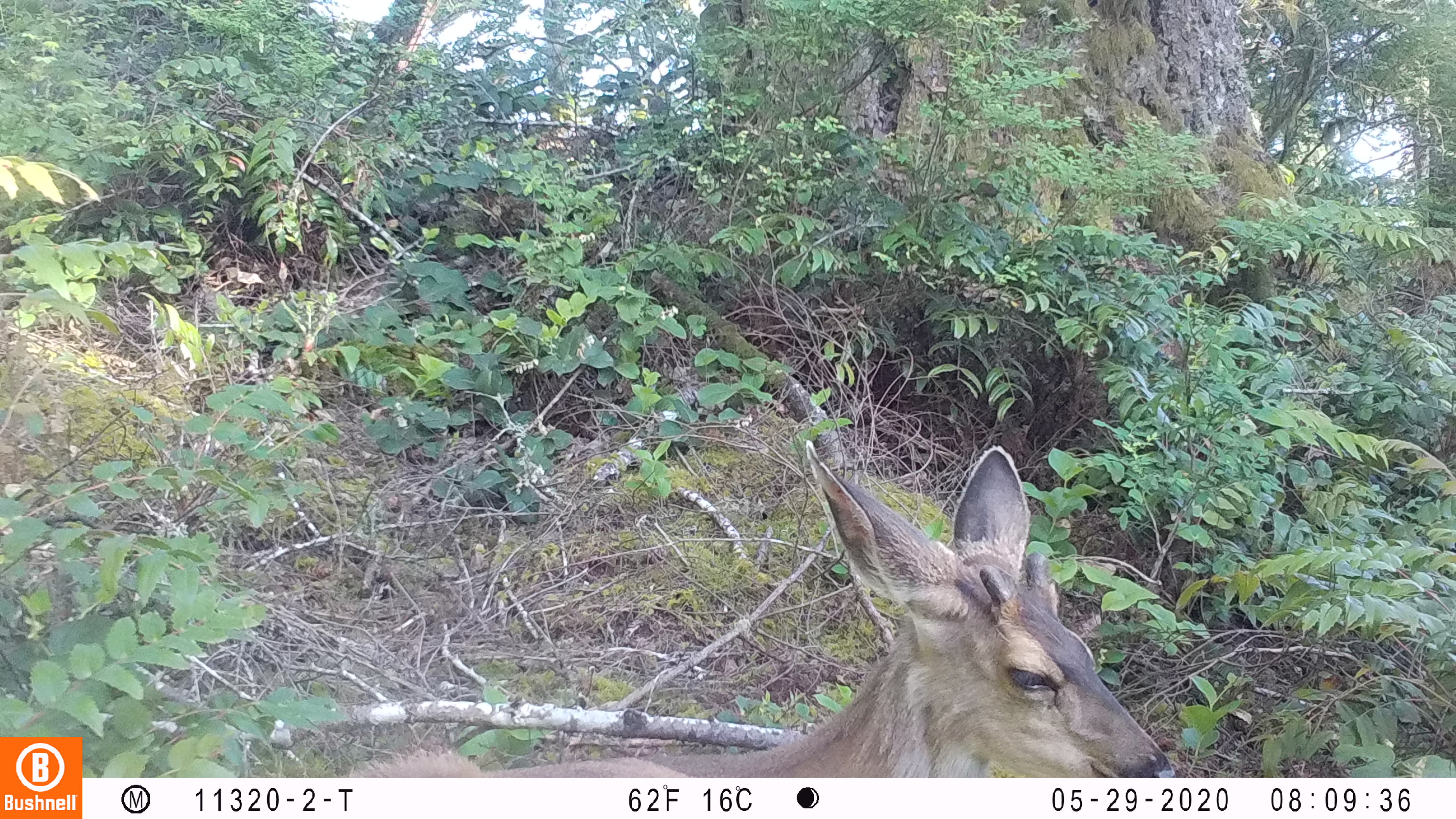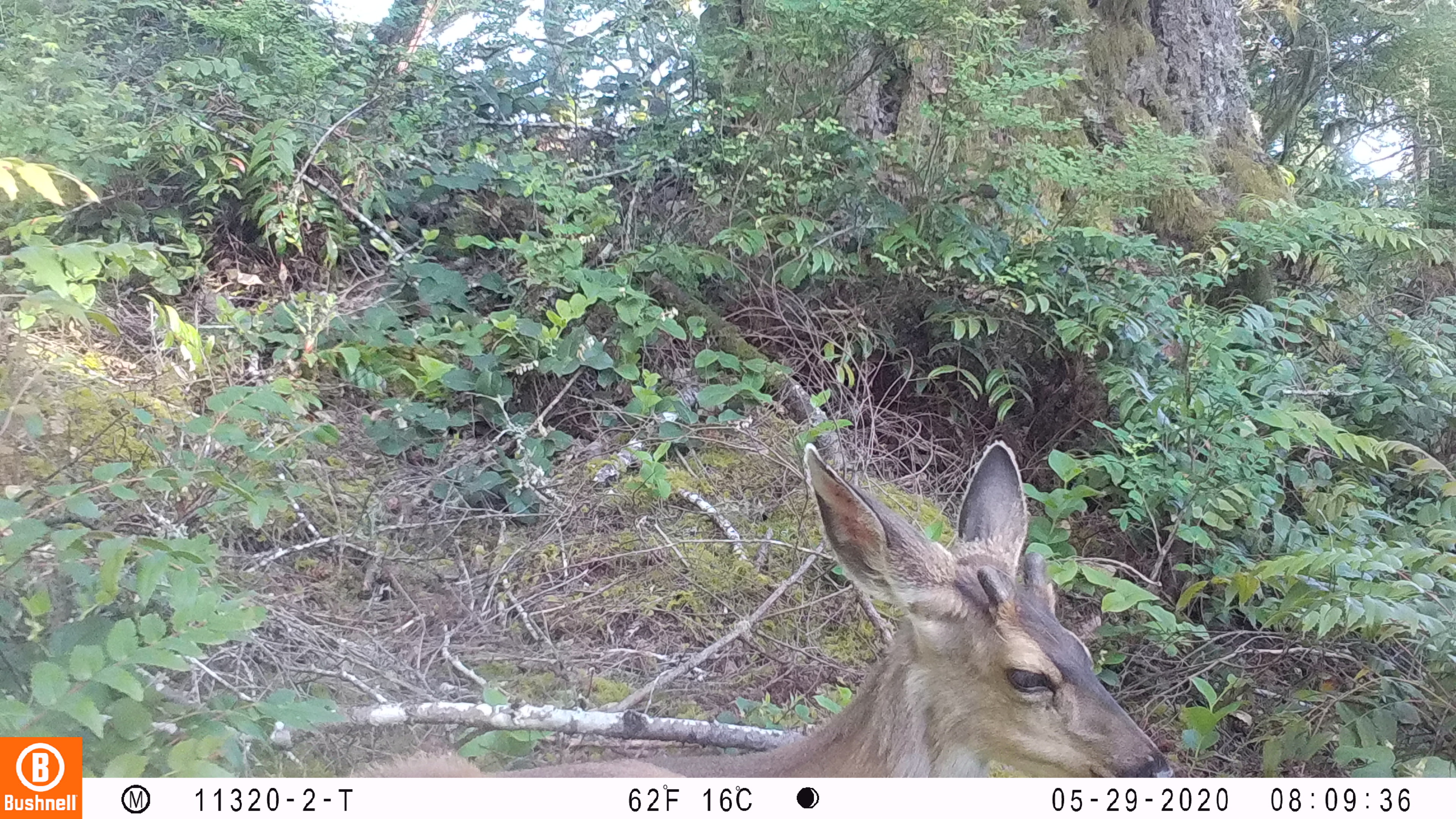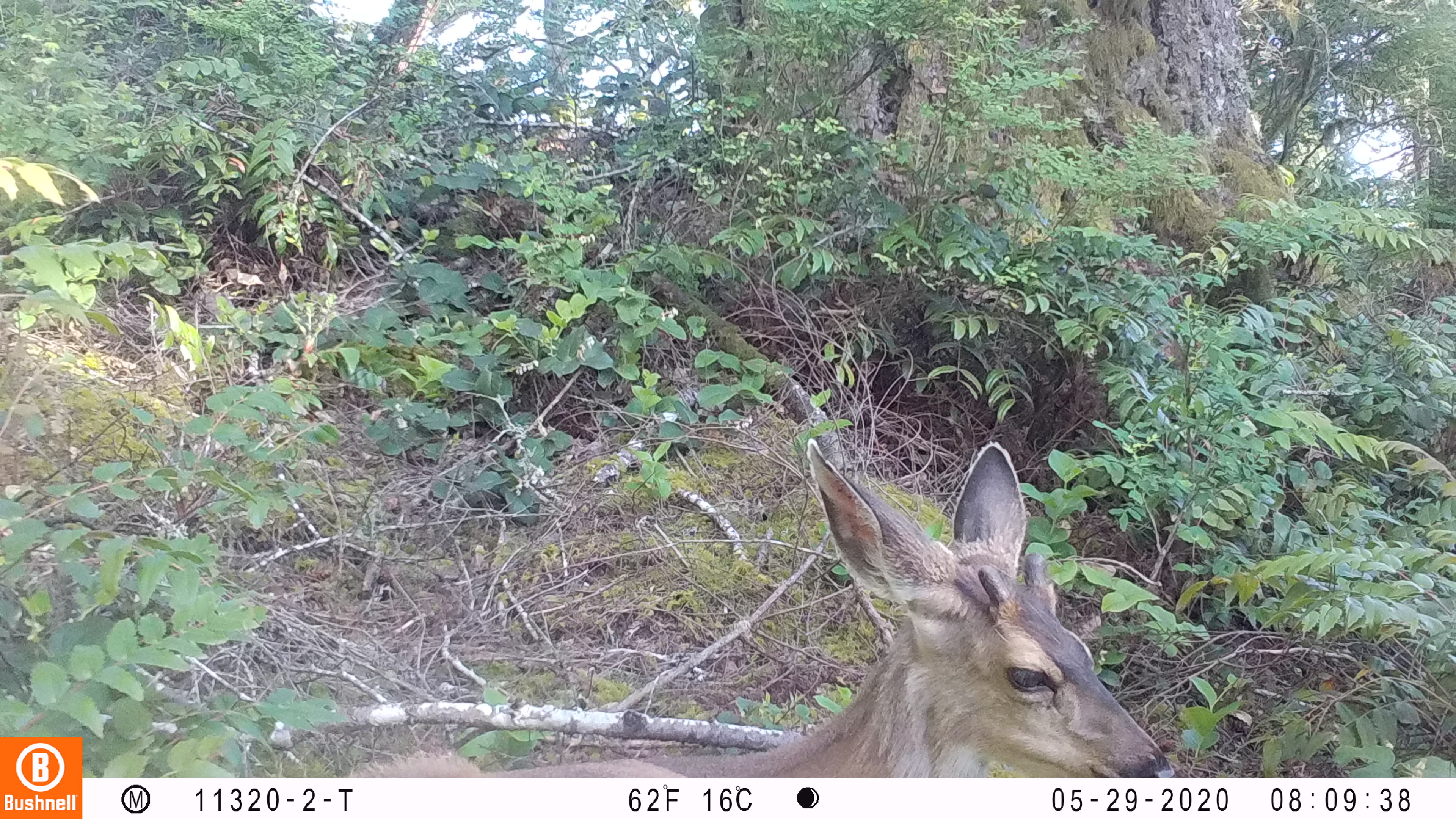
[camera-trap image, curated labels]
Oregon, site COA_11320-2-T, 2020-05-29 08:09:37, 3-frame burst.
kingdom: Animalia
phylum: Chordata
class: Mammalia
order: Artiodactyla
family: Cervidae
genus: Odocoileus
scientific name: Odocoileus hemionus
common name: black-tailed deer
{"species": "black-tailed deer (Odocoileus hemionus)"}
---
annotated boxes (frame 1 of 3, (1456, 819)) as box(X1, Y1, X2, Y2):
black-tailed deer: box(355, 425, 1174, 774)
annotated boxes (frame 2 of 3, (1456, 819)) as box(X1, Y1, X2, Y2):
black-tailed deer: box(344, 429, 1174, 772)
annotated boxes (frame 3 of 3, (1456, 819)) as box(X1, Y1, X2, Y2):
black-tailed deer: box(349, 433, 1176, 774)